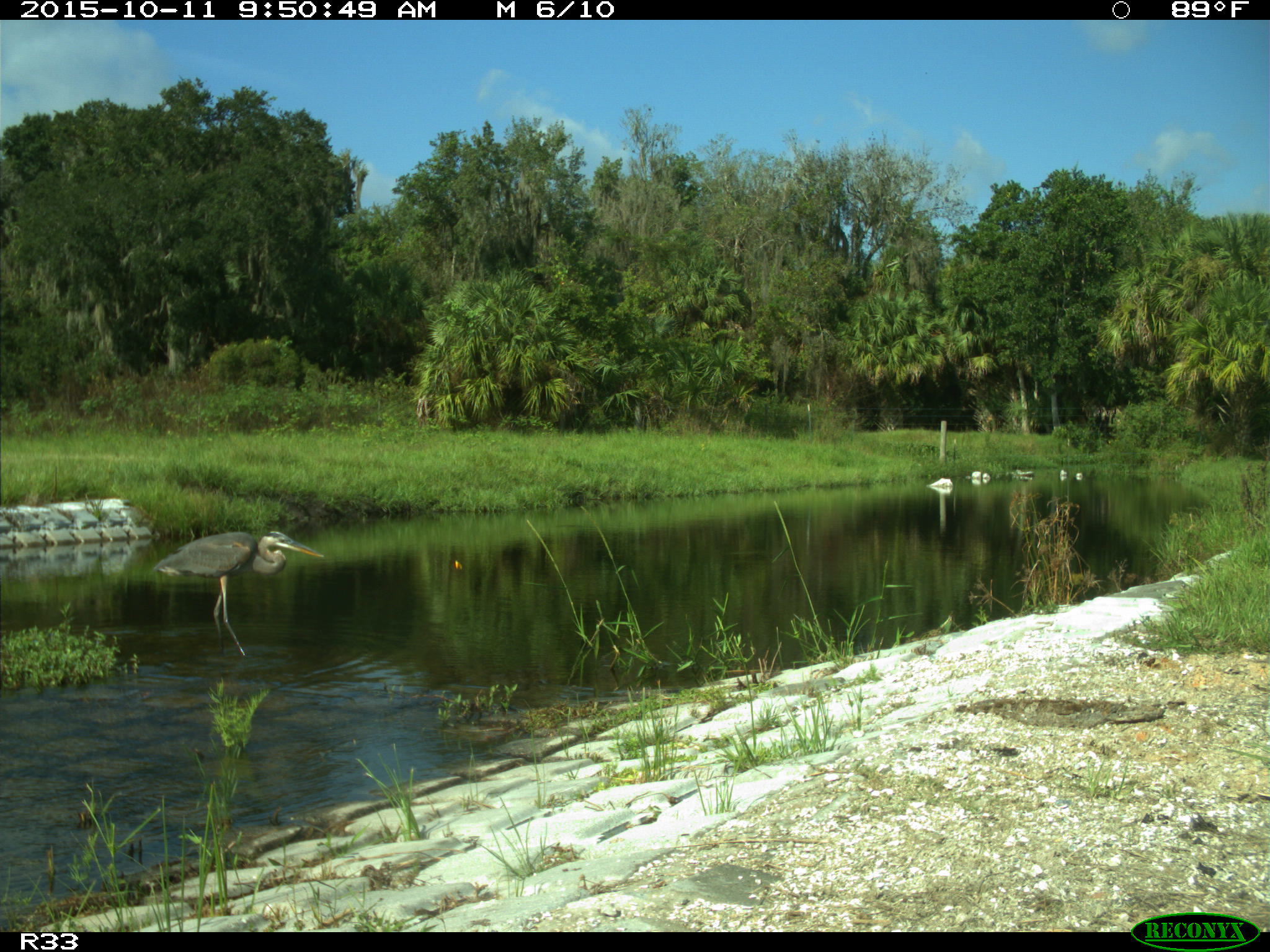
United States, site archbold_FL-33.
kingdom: Animalia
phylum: Chordata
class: Aves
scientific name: Aves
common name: birds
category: unidentified bird